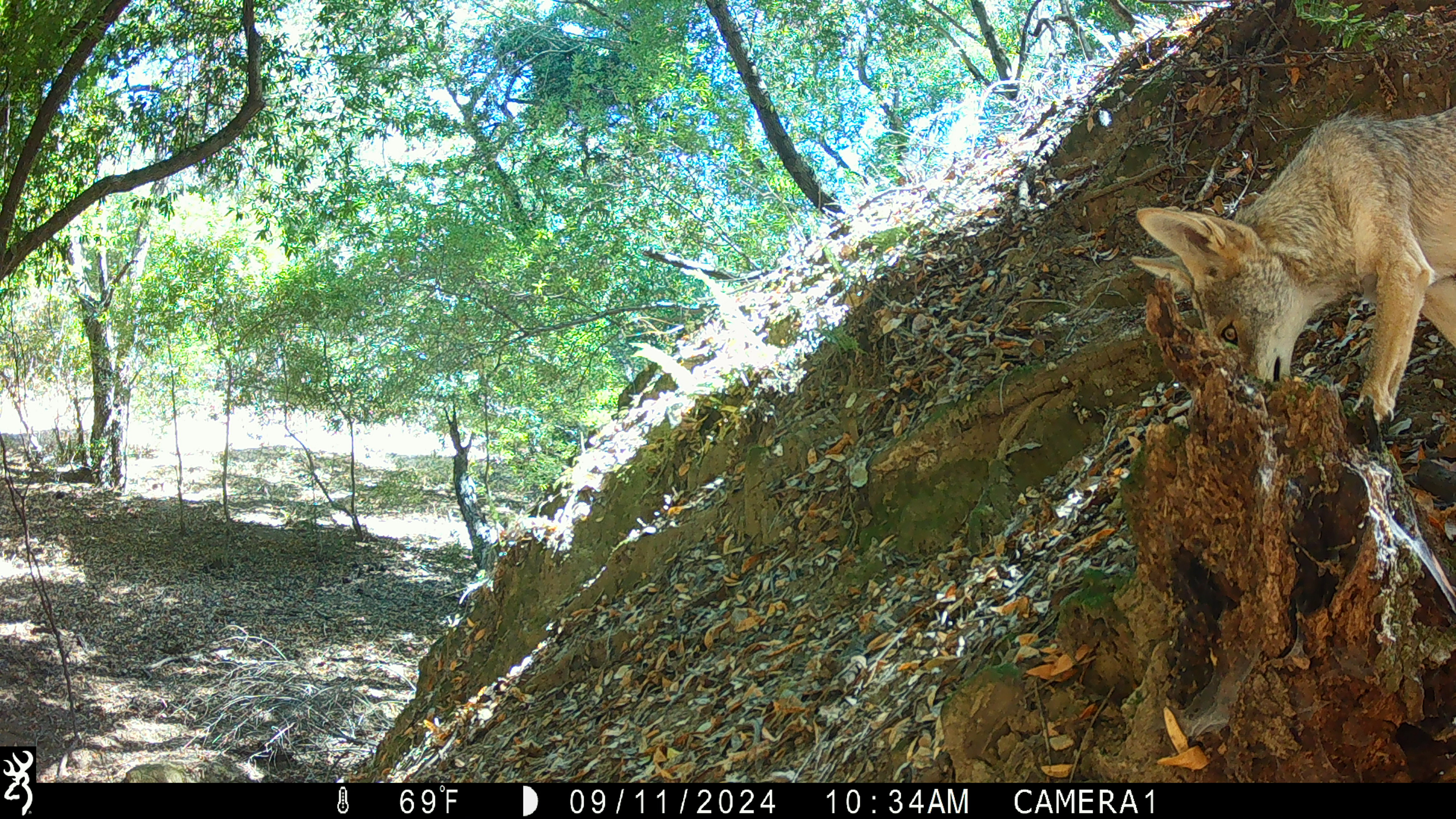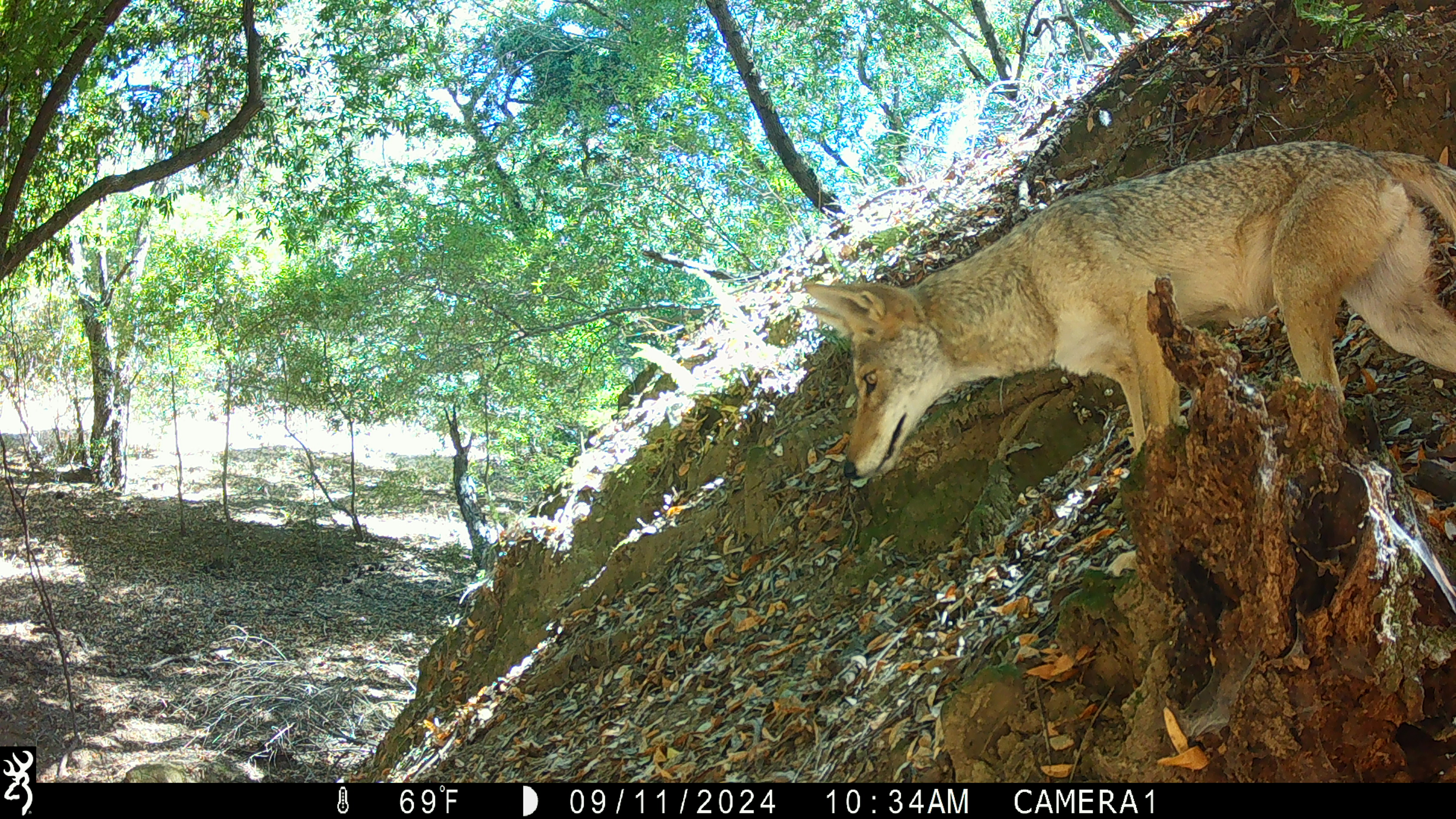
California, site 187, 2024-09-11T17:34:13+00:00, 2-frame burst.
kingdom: Animalia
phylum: Chordata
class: Mammalia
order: Carnivora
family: Canidae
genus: Canis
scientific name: Canis latrans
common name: coyote